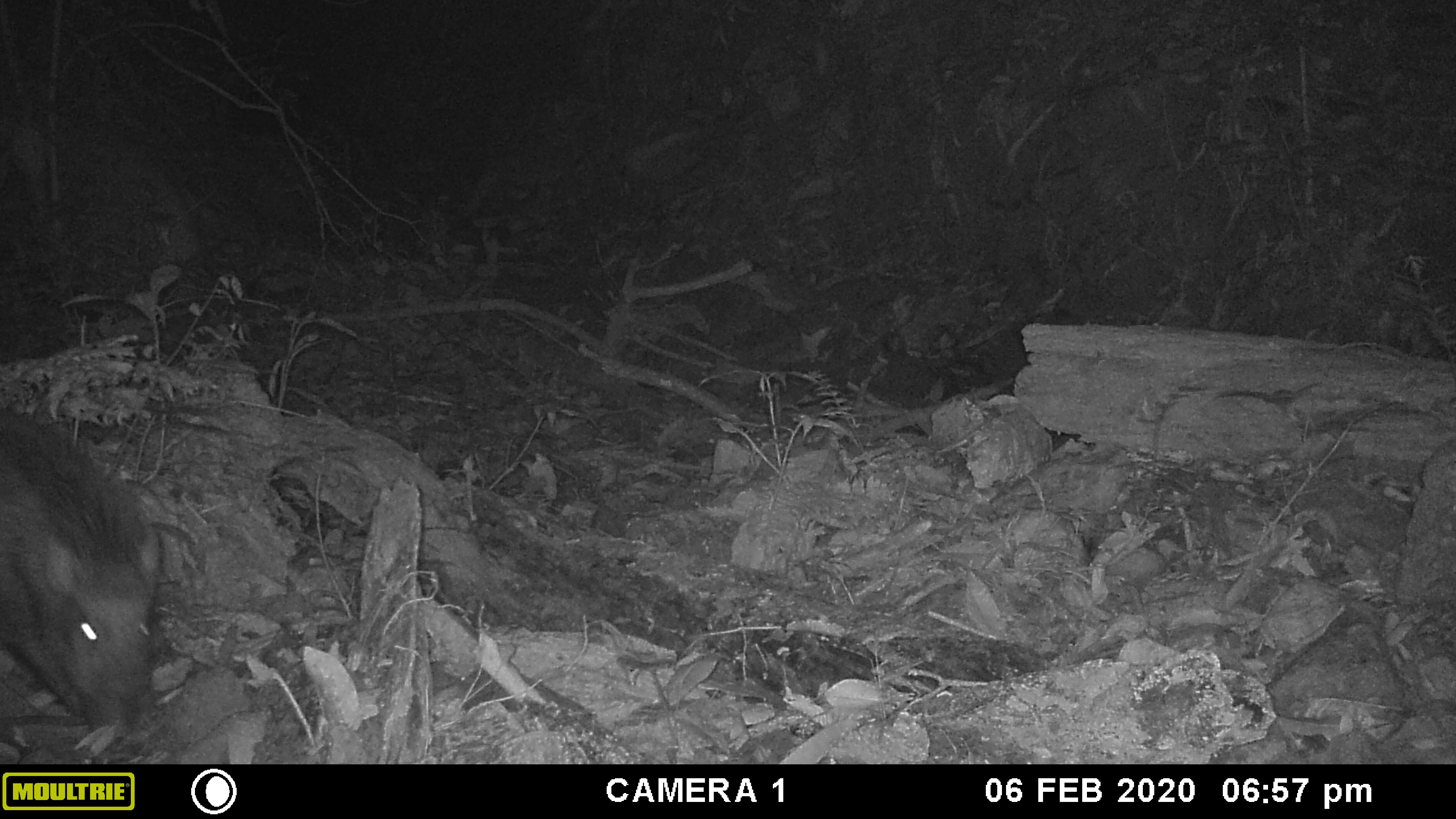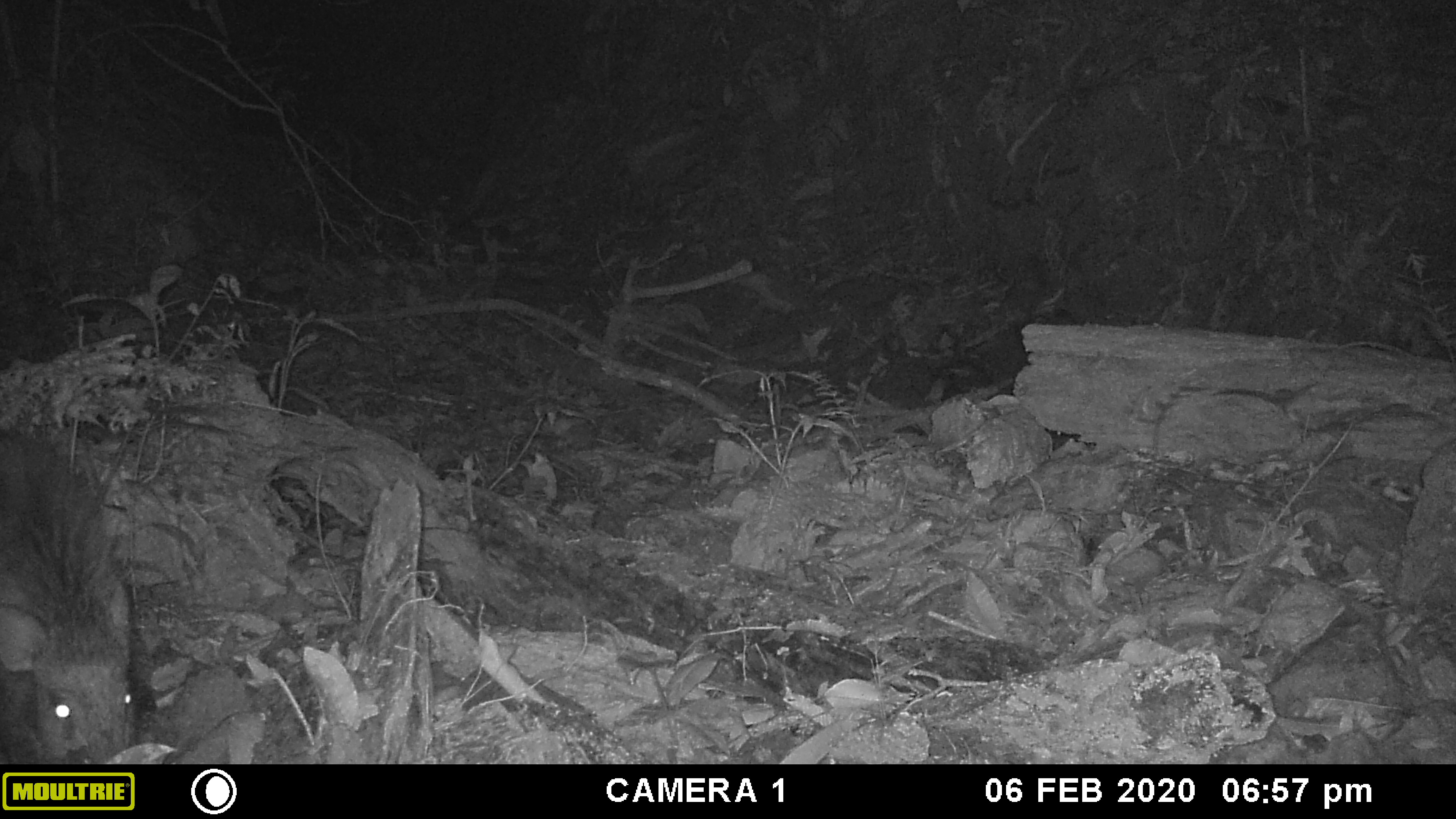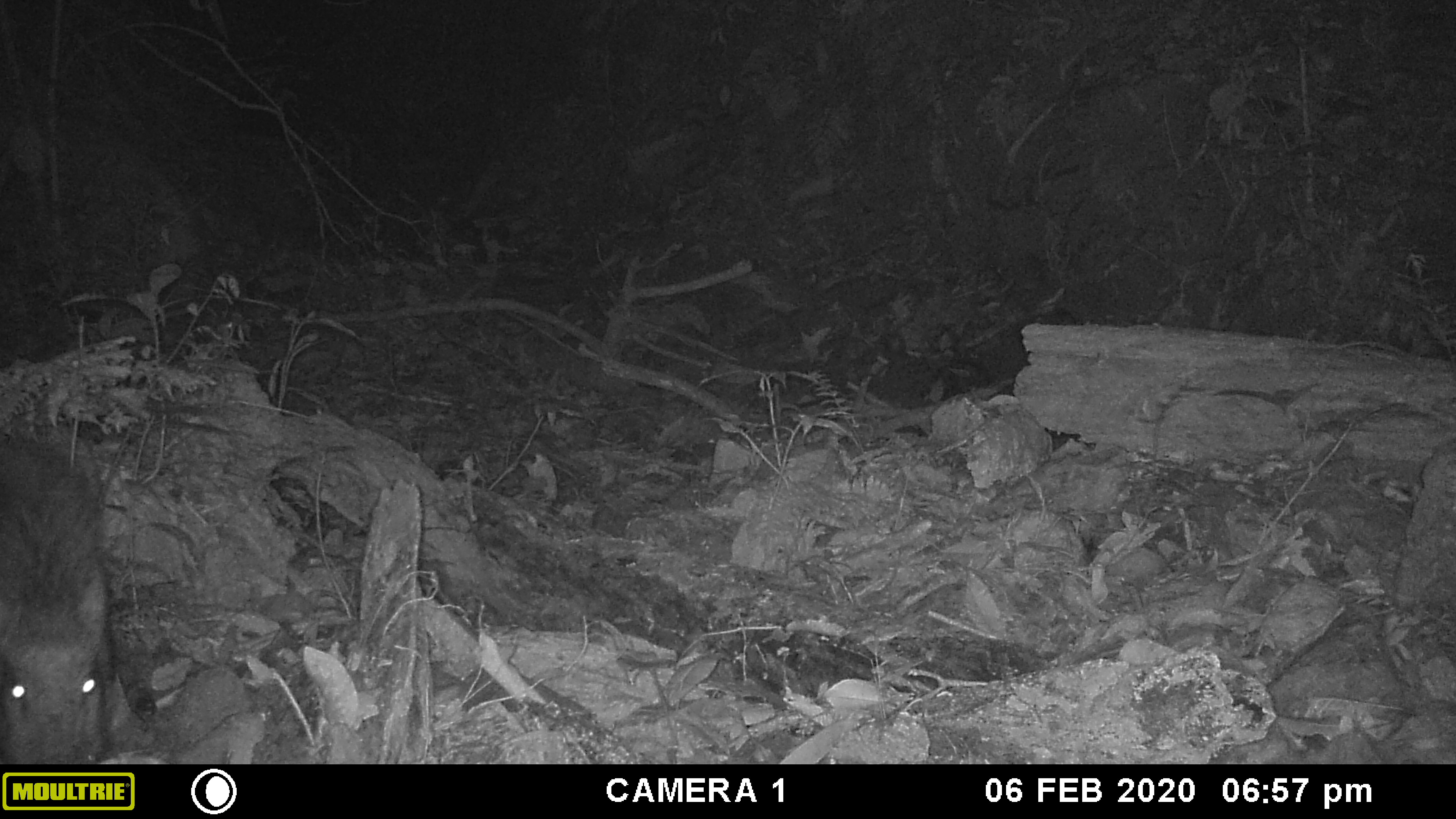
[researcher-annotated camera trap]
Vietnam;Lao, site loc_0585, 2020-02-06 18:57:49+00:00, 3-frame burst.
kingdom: Animalia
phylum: Chordata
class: Mammalia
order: Artiodactyla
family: Suidae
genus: Sus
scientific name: Sus scrofa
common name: eurasian wild pig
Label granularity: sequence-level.